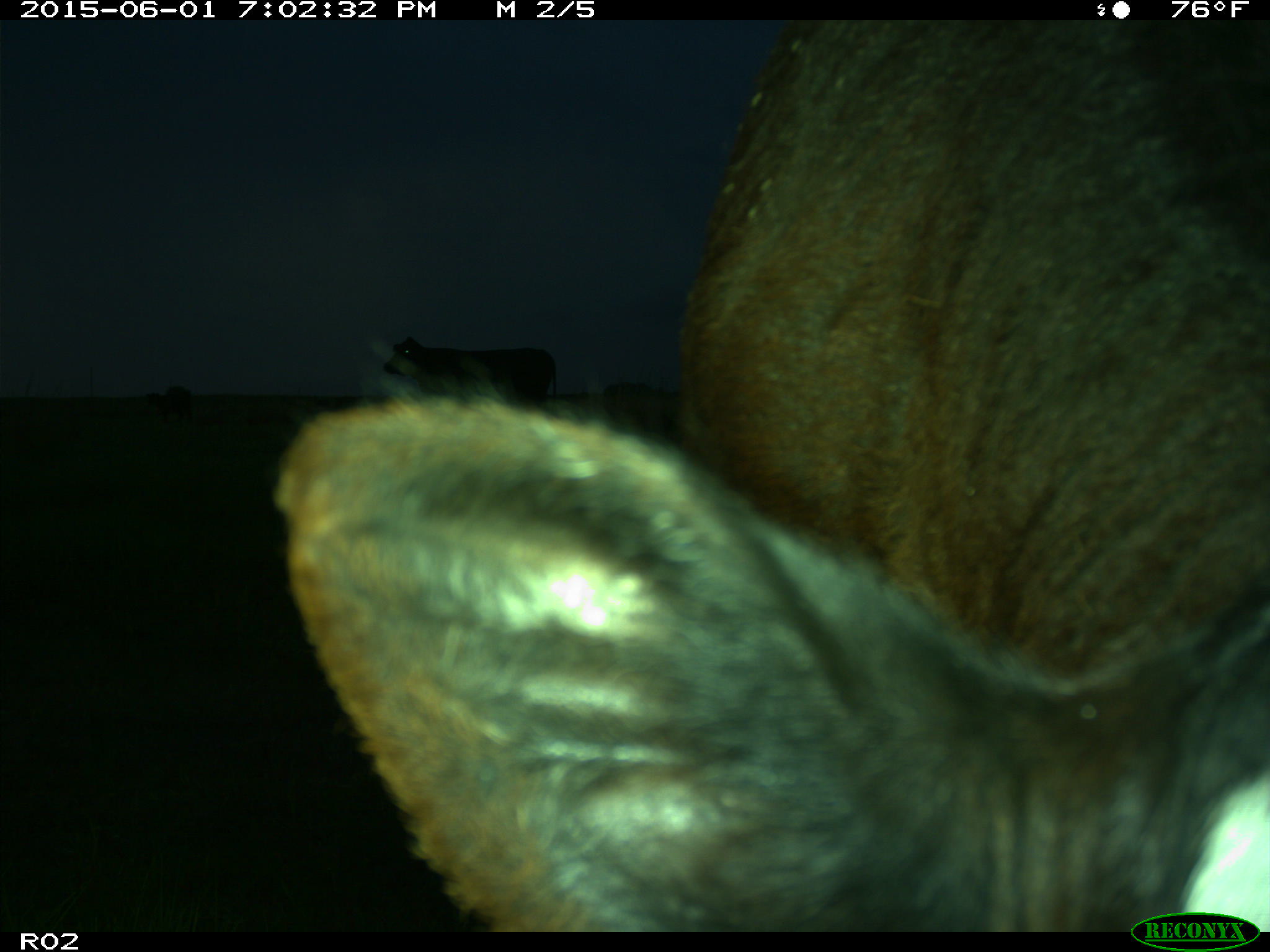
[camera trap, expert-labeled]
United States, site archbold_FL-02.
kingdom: Animalia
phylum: Chordata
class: Mammalia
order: Artiodactyla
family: Bovidae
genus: Bos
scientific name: Bos taurus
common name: domestic cow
Bos taurus (domestic cow).